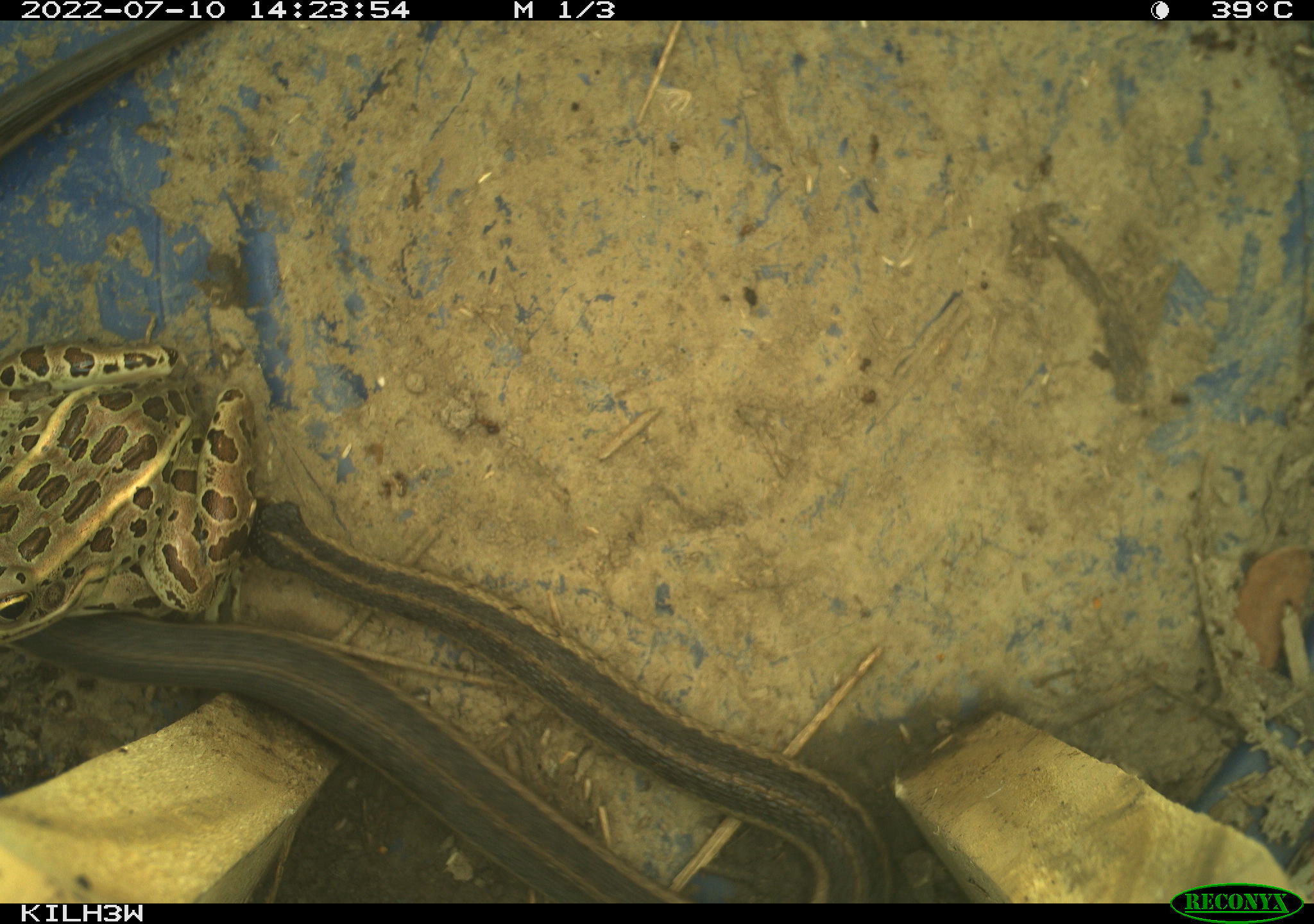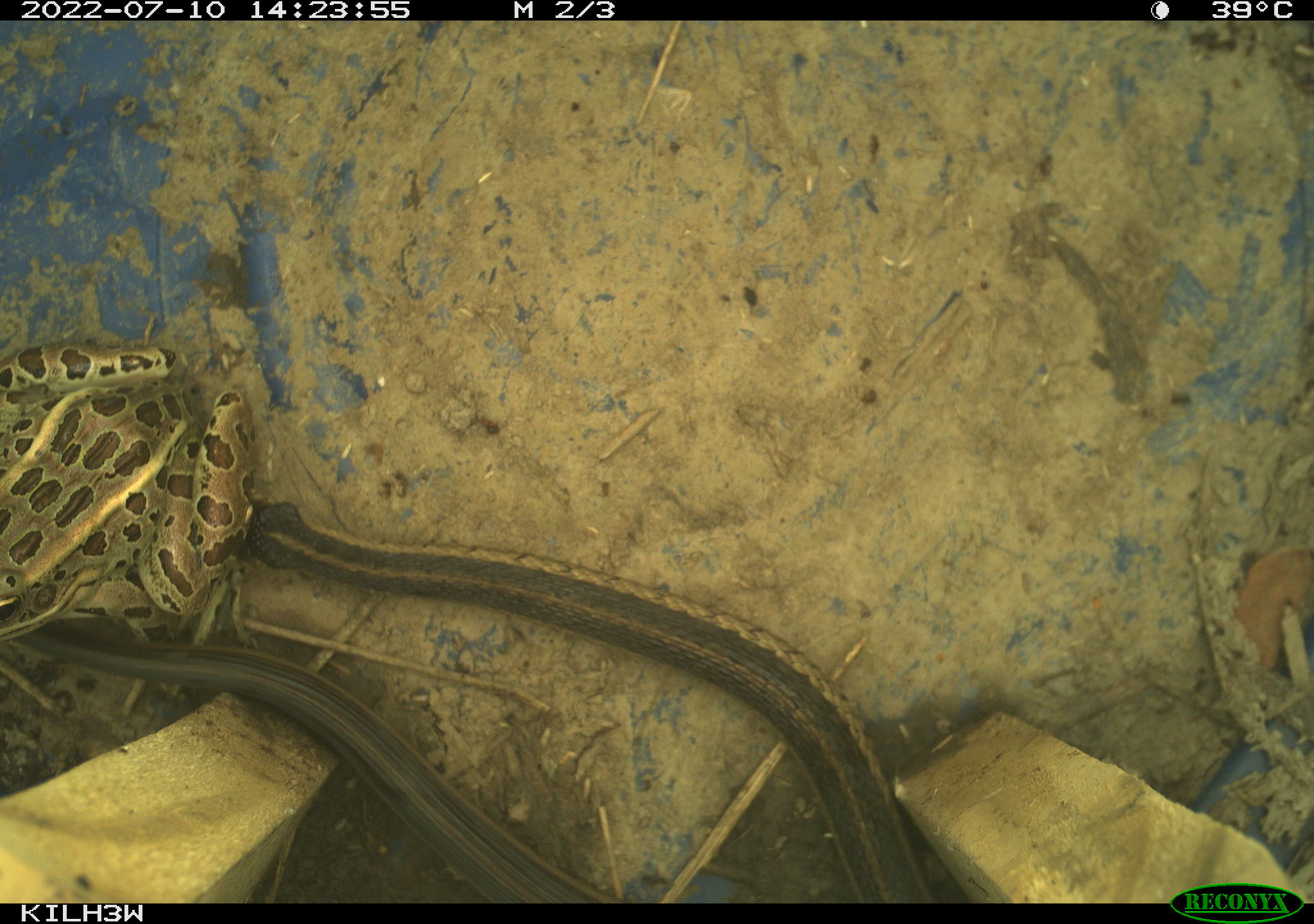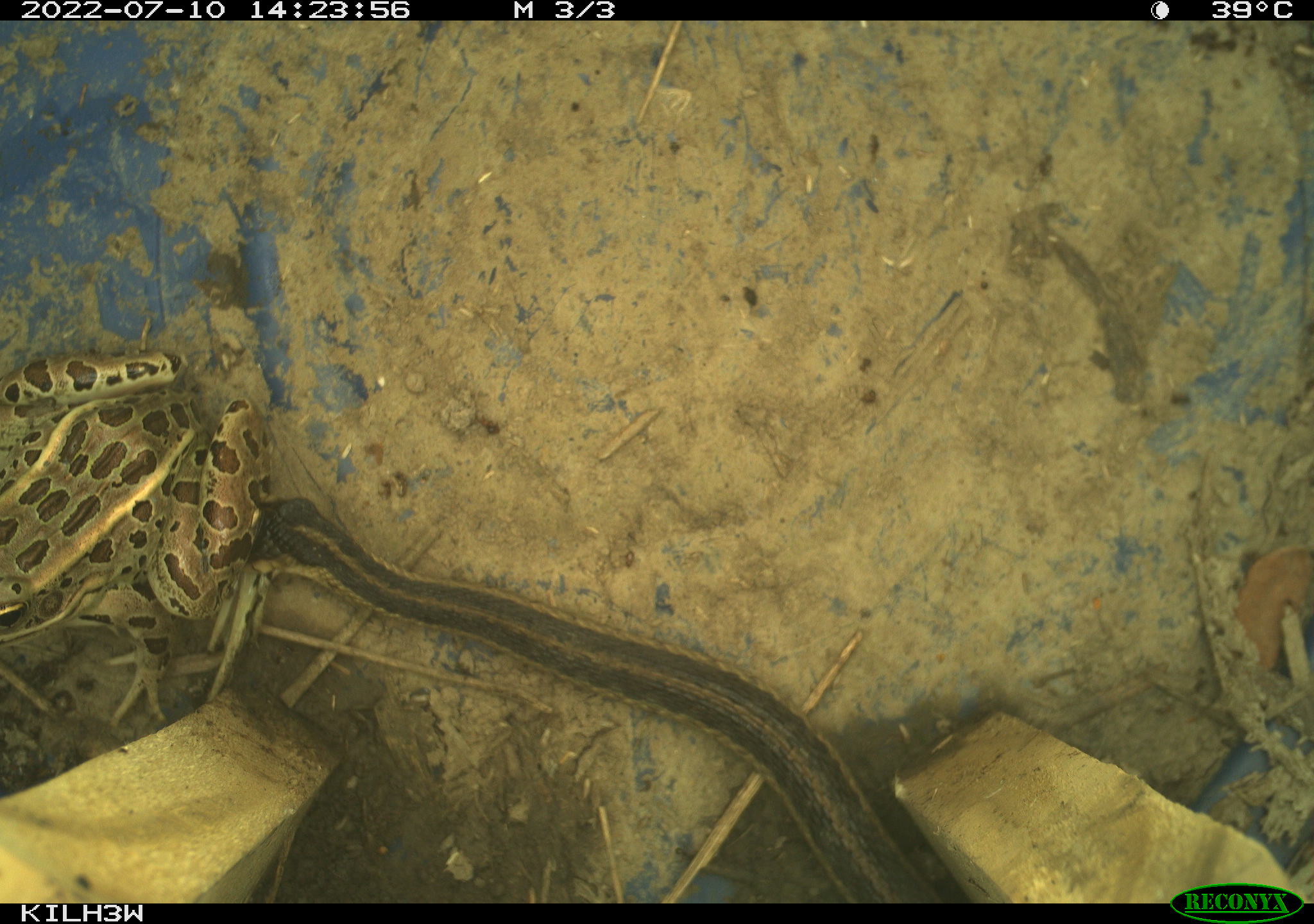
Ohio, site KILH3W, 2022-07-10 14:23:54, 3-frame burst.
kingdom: Animalia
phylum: Chordata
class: Reptilia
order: Squamata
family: Colubridae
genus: Thamnophis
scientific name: Thamnophis sirtalis sirtalis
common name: eastern gartersnake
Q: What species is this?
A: Eastern gartersnake (Thamnophis sirtalis sirtalis).